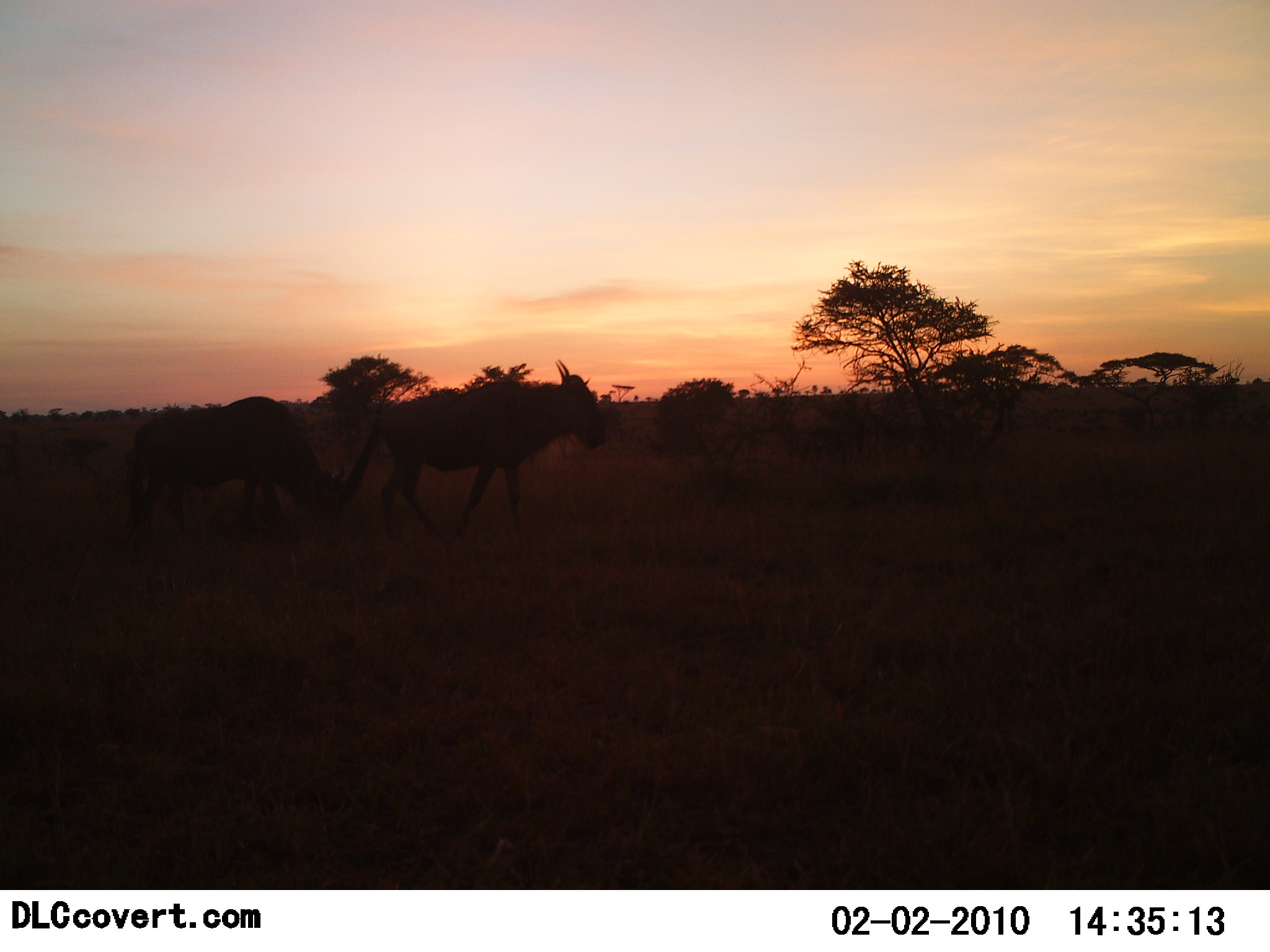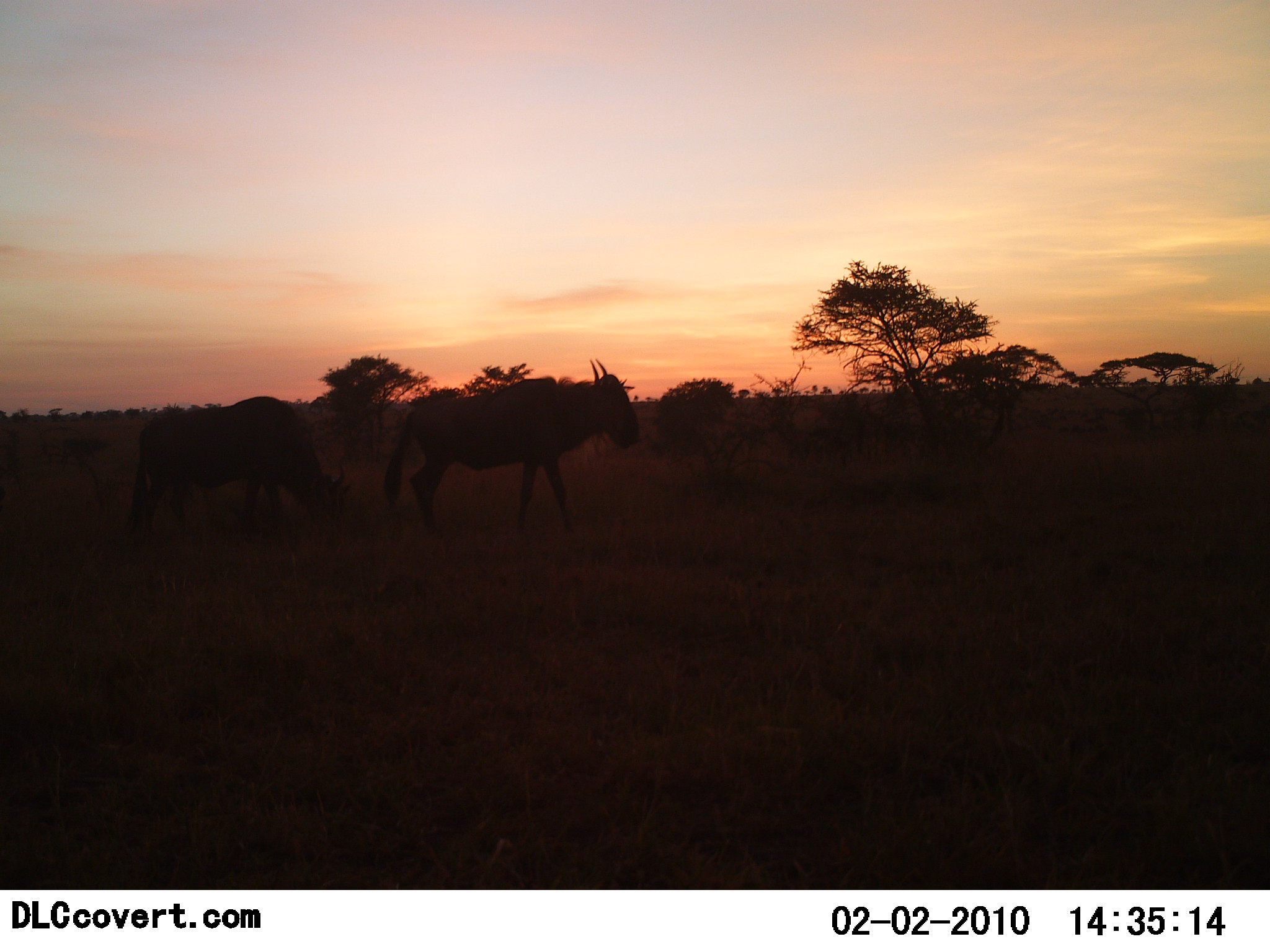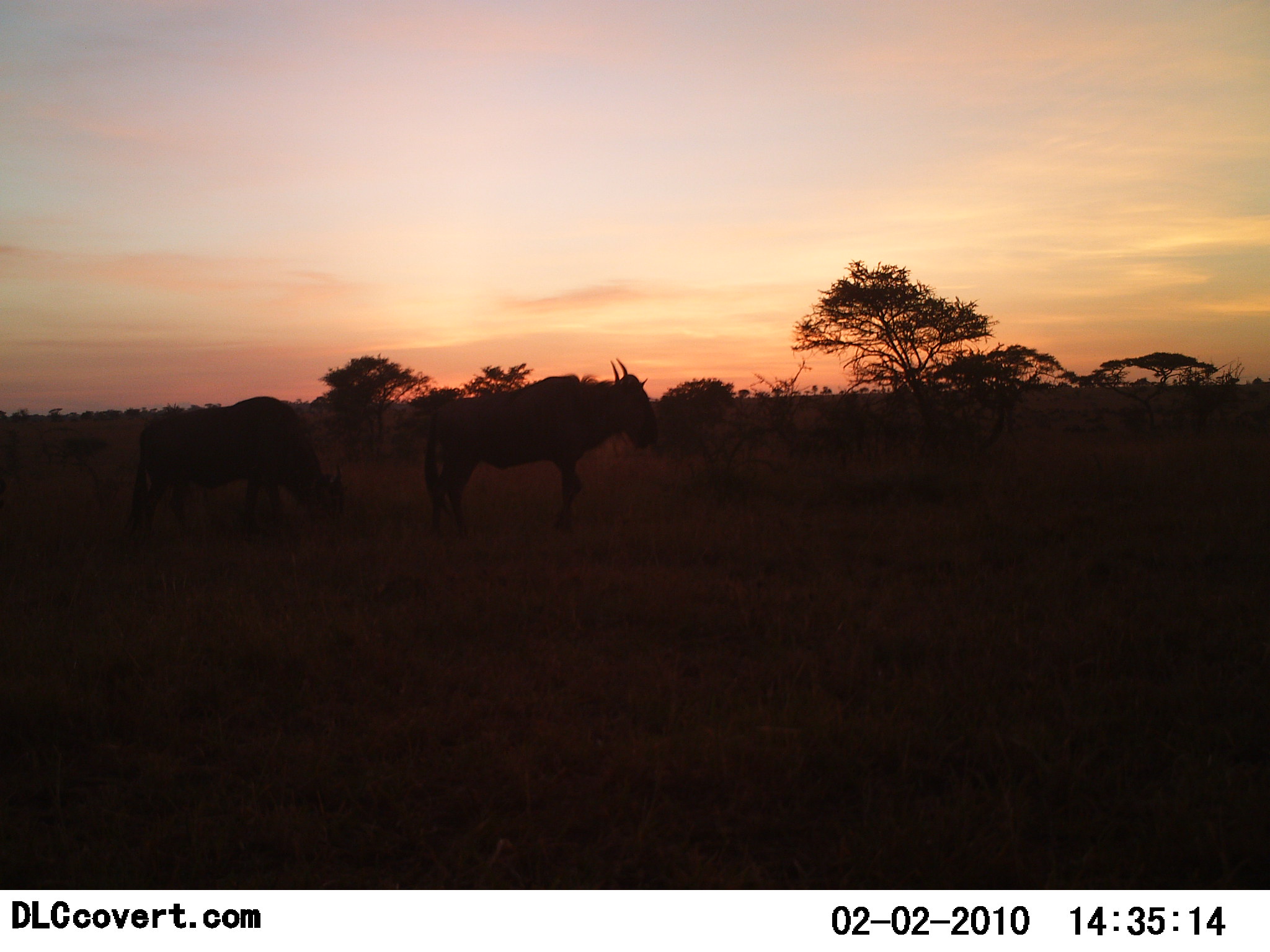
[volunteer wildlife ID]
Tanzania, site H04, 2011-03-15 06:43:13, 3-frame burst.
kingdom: Animalia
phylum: Chordata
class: Mammalia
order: Artiodactyla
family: Bovidae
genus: Connochaetes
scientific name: Connochaetes taurinus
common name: blue wildebeest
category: wildebeest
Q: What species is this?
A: Wildebeest (blue wildebeest) (Connochaetes taurinus).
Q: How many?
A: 2.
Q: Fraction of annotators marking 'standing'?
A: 0%.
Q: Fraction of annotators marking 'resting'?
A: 8%.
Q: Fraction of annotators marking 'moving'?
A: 100%.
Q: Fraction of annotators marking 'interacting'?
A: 0%.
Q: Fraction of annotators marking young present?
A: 0%.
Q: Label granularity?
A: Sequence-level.